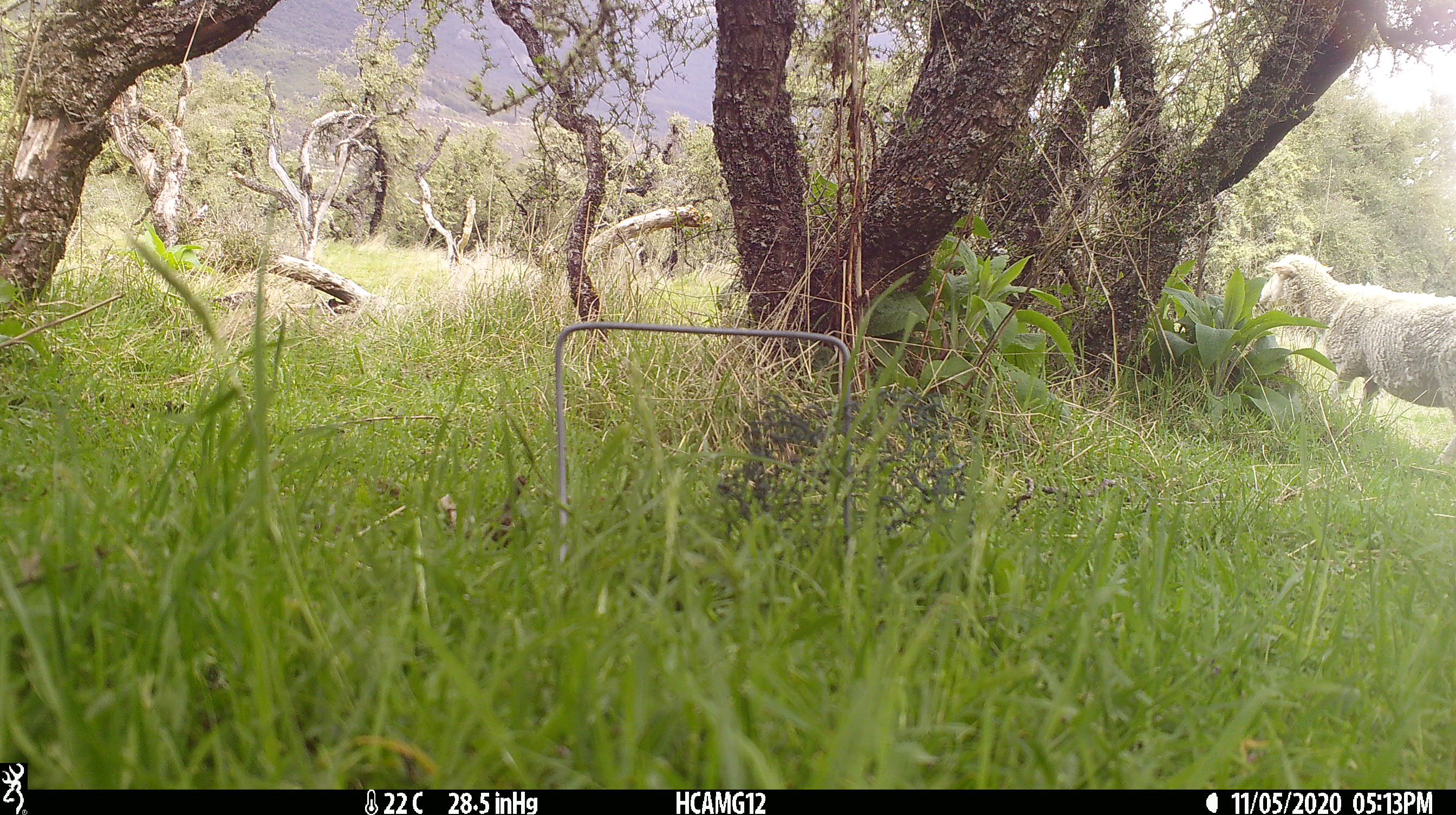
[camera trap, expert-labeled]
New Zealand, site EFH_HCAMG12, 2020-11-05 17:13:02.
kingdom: Animalia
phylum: Chordata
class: Mammalia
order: Artiodactyla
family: Bovidae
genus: Ovis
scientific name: Ovis aries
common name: domestic sheep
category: sheep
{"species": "sheep (domestic sheep) (Ovis aries)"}